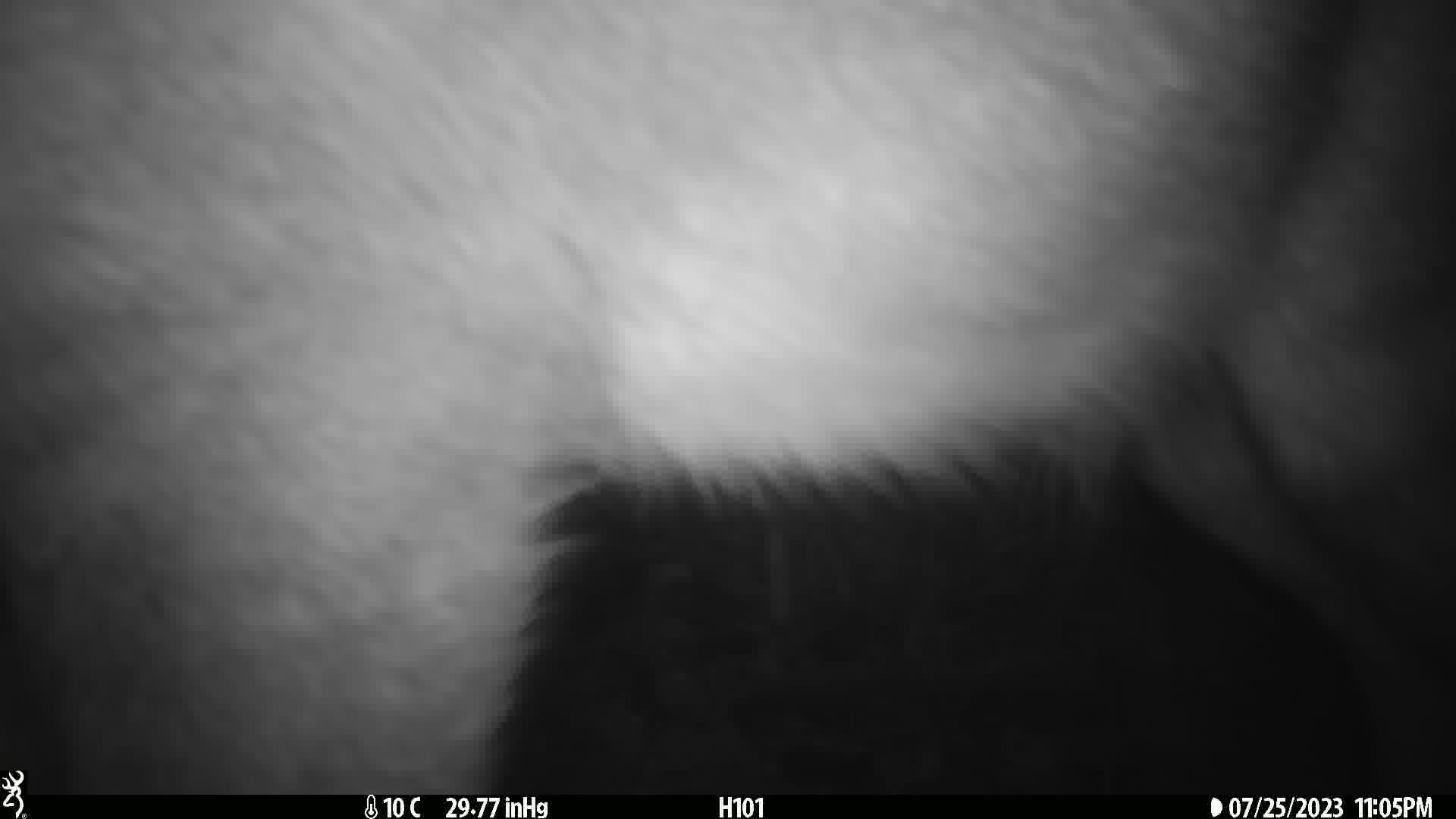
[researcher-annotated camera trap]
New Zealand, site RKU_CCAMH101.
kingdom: Animalia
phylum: Chordata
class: Mammalia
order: Artiodactyla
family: Cervidae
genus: Odocoileus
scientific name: Odocoileus virginianus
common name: white-tailed deer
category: white tailed deer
White tailed deer (white-tailed deer) (Odocoileus virginianus).